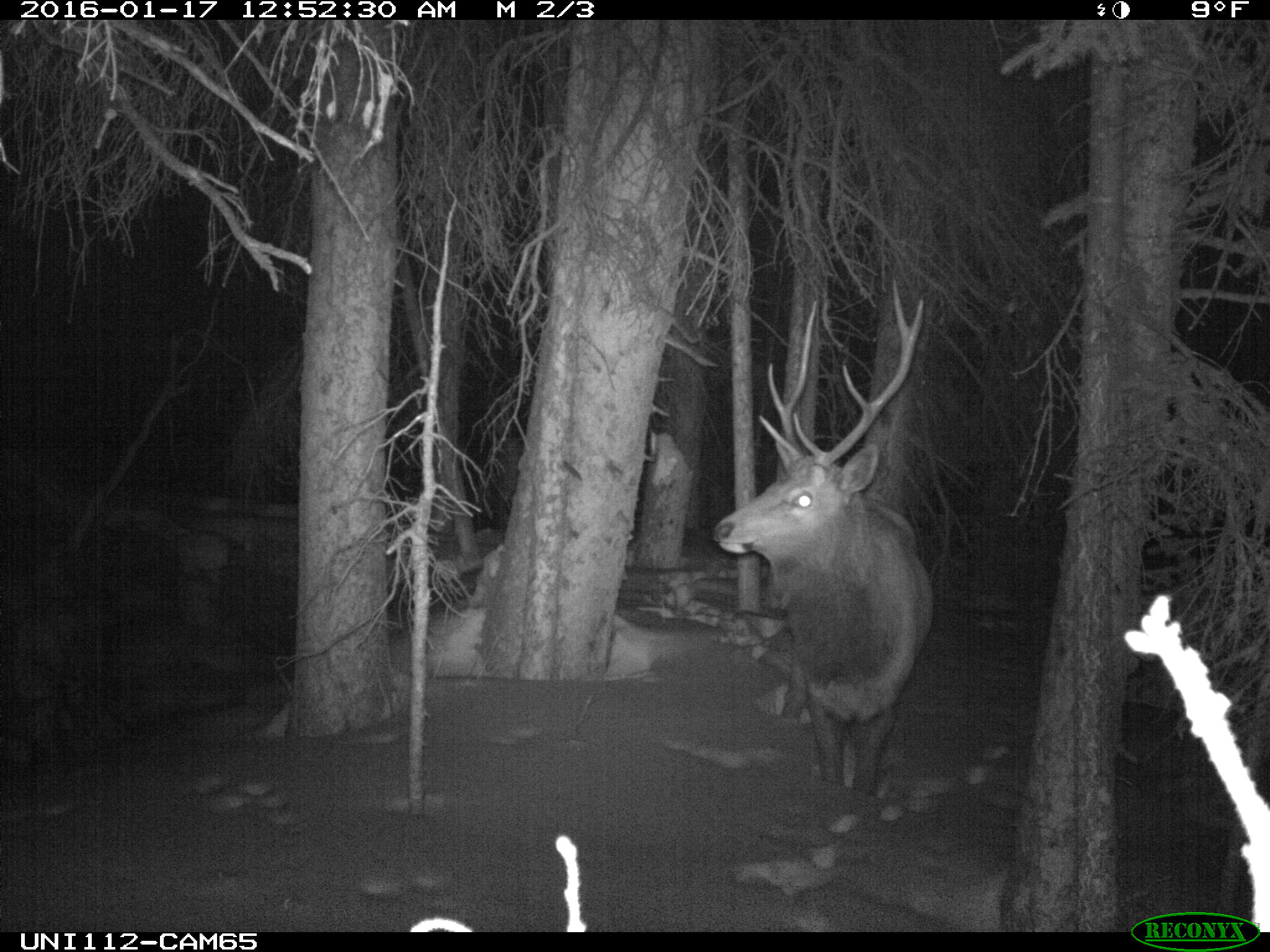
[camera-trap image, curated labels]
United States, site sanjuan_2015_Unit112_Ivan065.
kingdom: Animalia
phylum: Chordata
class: Mammalia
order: Artiodactyla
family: Cervidae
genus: Cervus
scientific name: Cervus elaphus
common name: red deer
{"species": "Cervus elaphus (red deer)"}